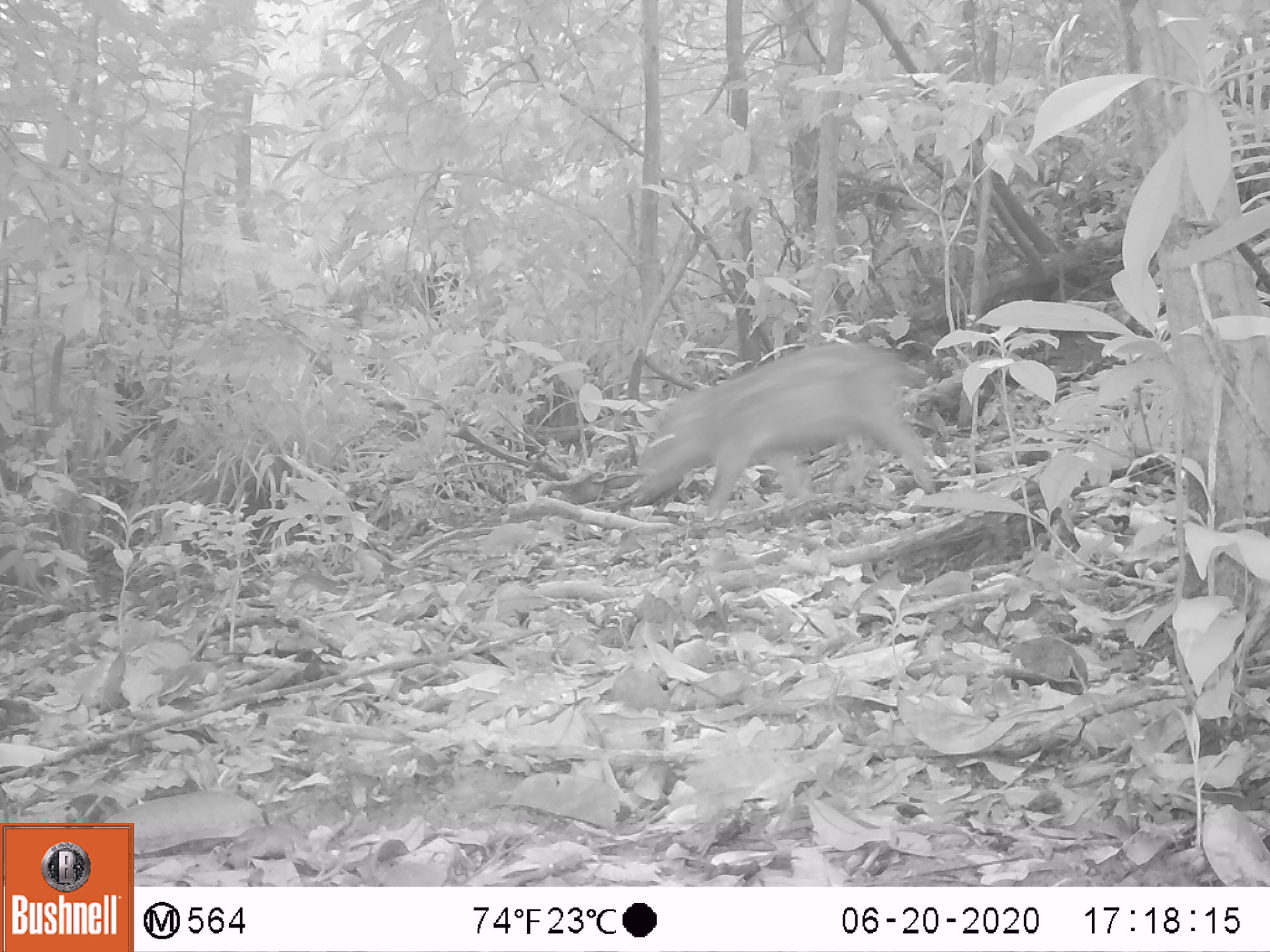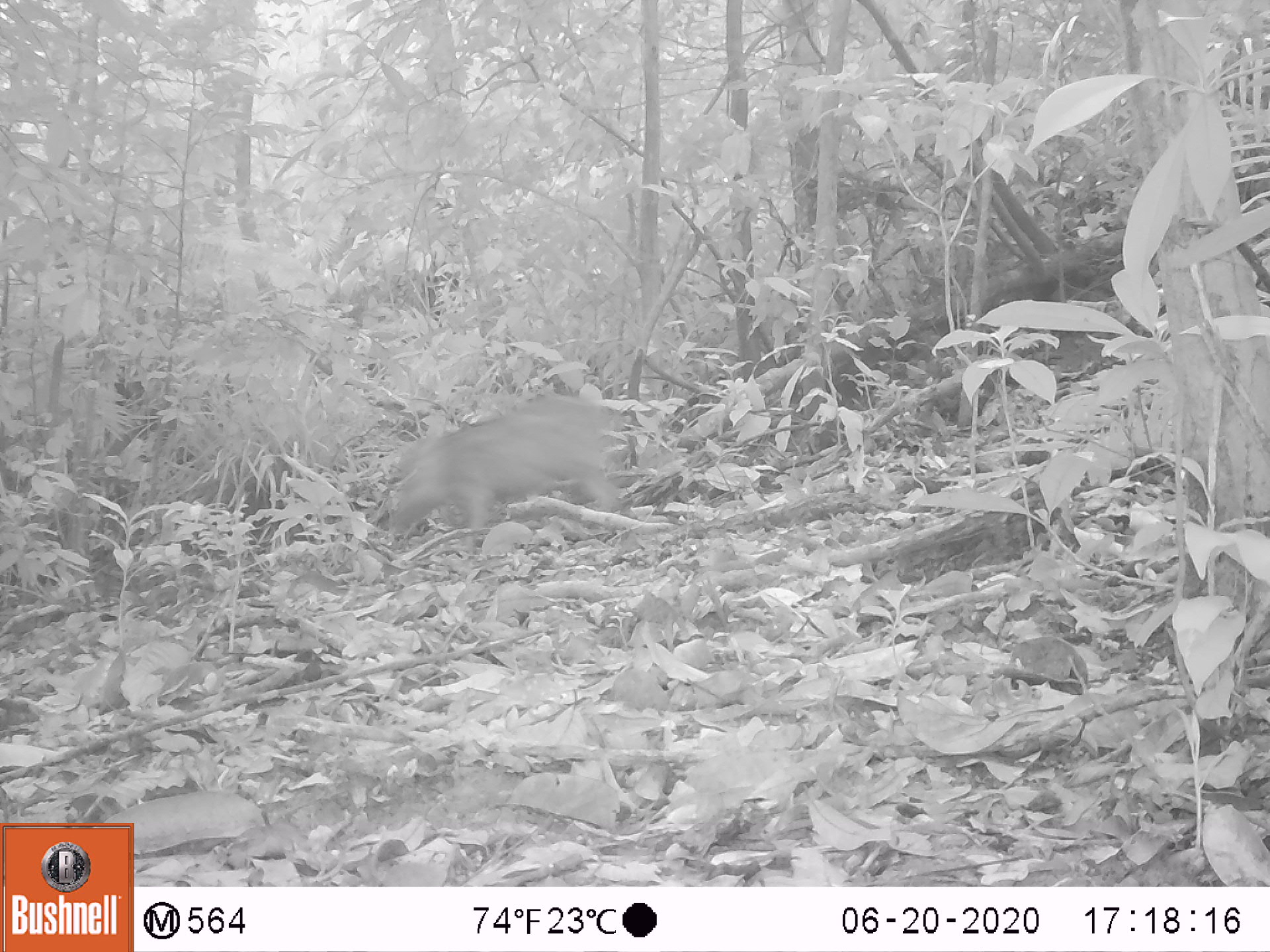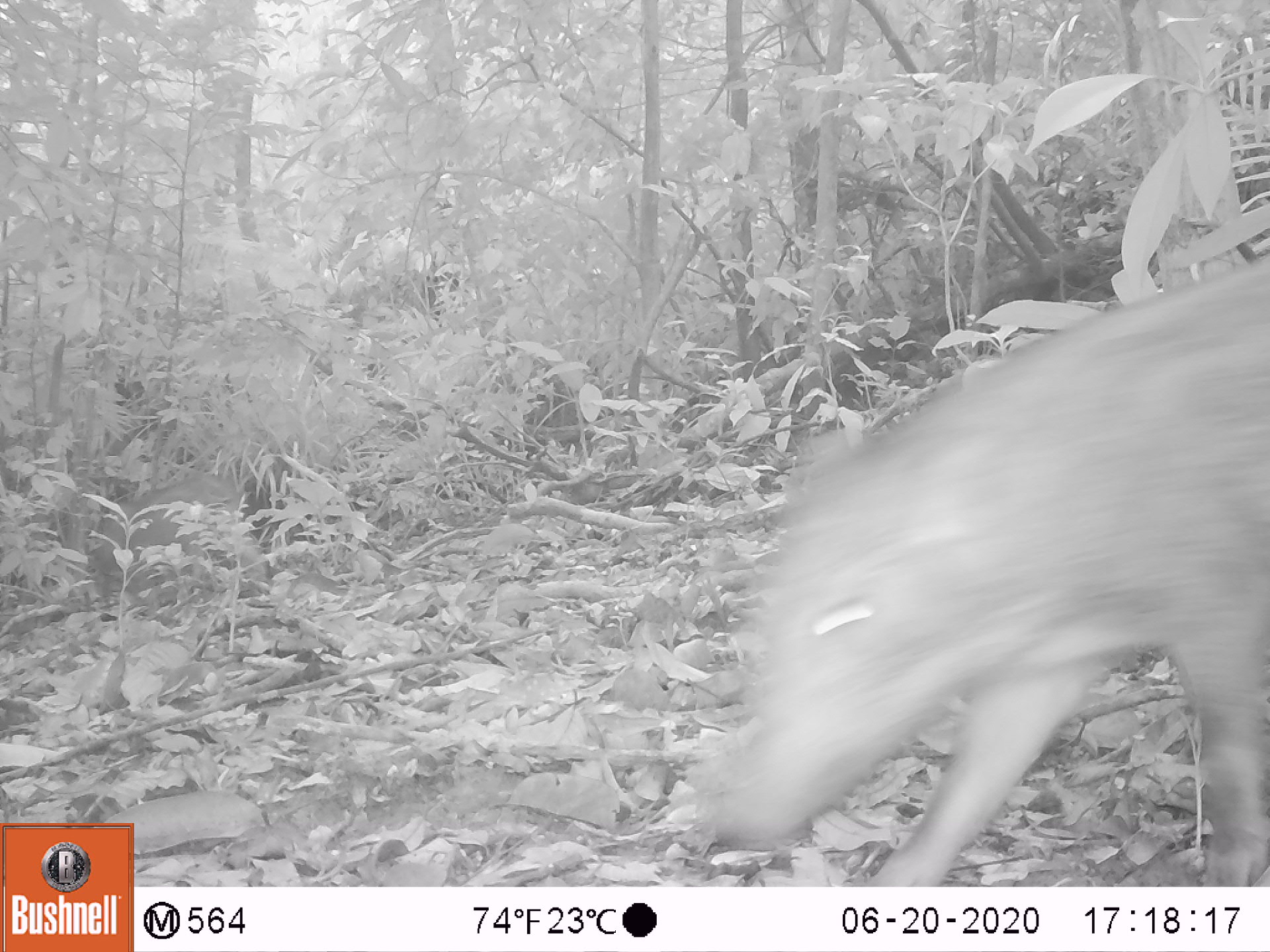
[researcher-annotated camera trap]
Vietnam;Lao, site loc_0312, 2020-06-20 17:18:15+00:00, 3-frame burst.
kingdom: Animalia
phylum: Chordata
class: Mammalia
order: Artiodactyla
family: Suidae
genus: Sus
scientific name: Sus scrofa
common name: eurasian wild pig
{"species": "eurasian wild pig (Sus scrofa)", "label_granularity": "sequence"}